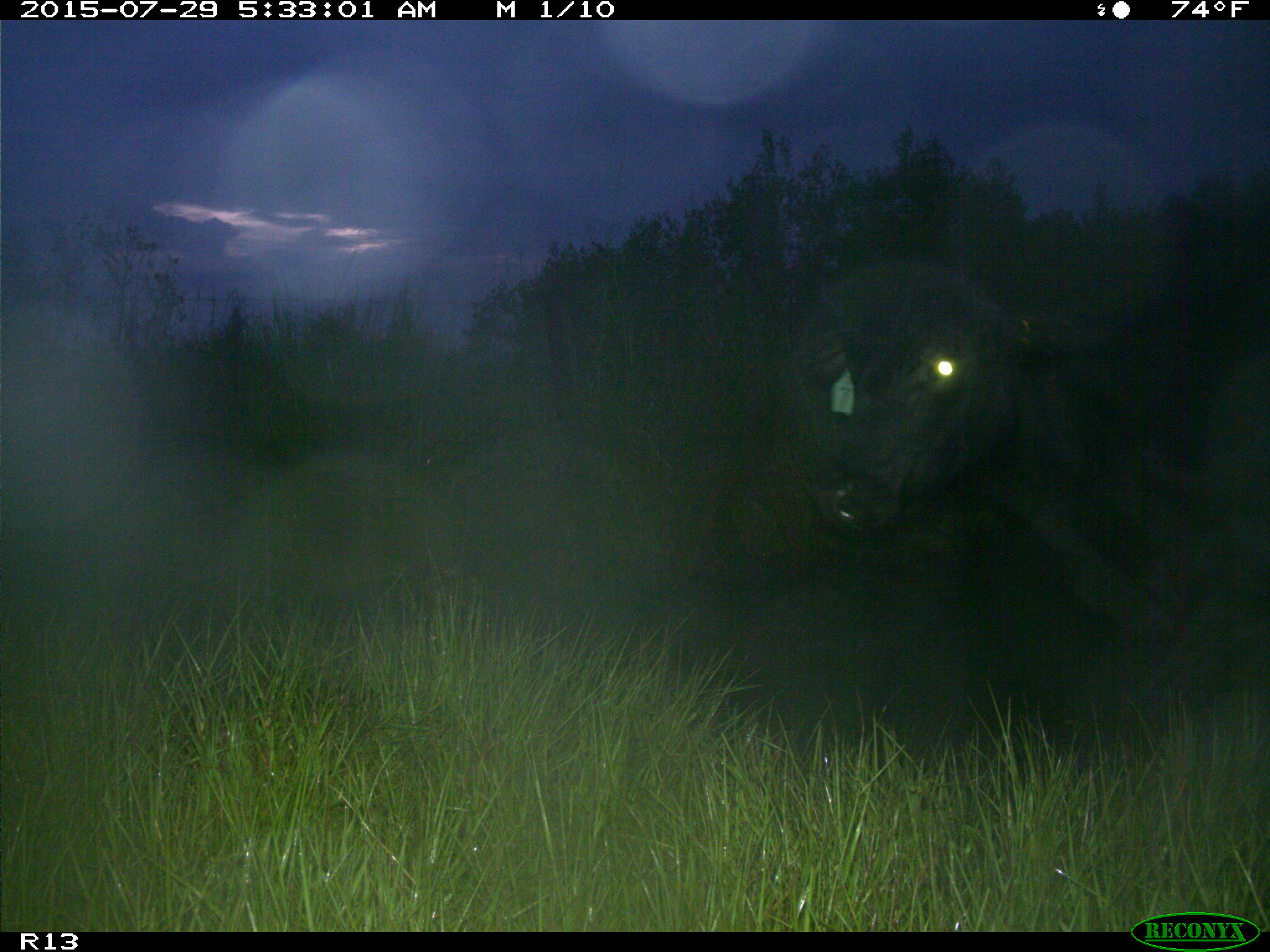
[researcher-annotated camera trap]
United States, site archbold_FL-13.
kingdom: Animalia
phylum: Chordata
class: Mammalia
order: Artiodactyla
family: Bovidae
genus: Bos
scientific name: Bos taurus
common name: domestic cow